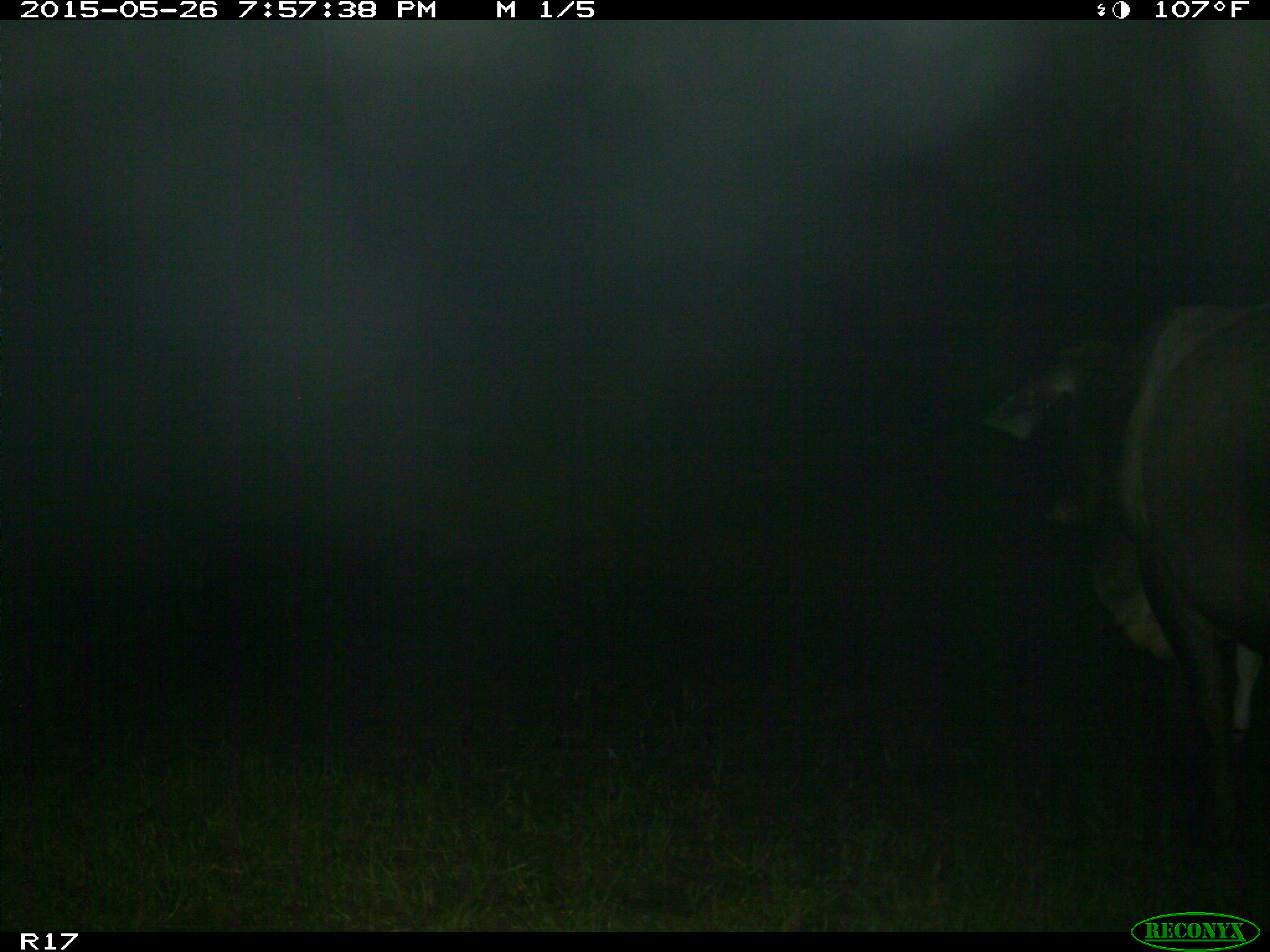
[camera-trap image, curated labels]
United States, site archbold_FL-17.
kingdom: Animalia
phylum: Chordata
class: Mammalia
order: Artiodactyla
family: Bovidae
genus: Bos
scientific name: Bos taurus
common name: domestic cow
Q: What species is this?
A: Bos taurus (domestic cow).